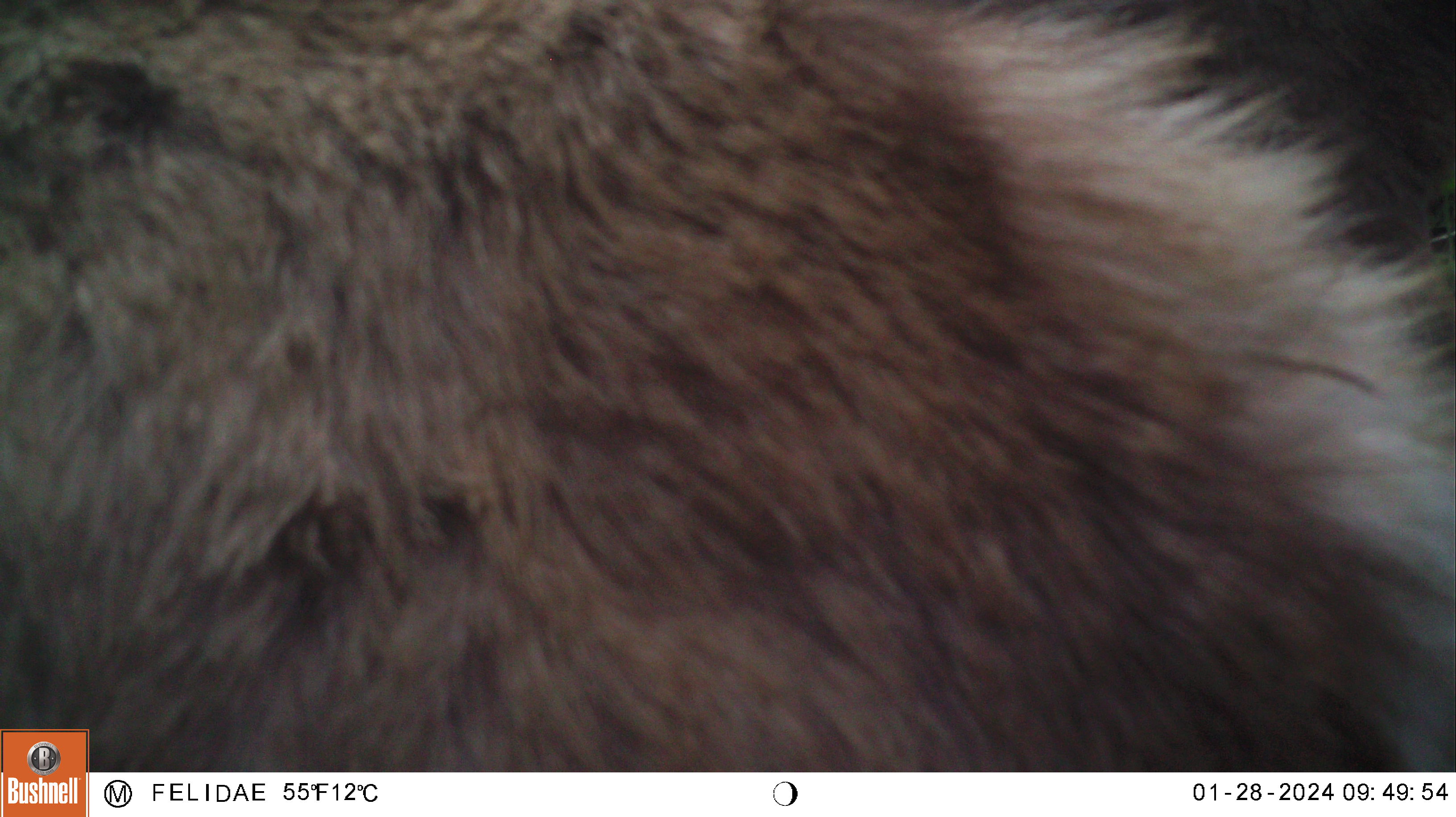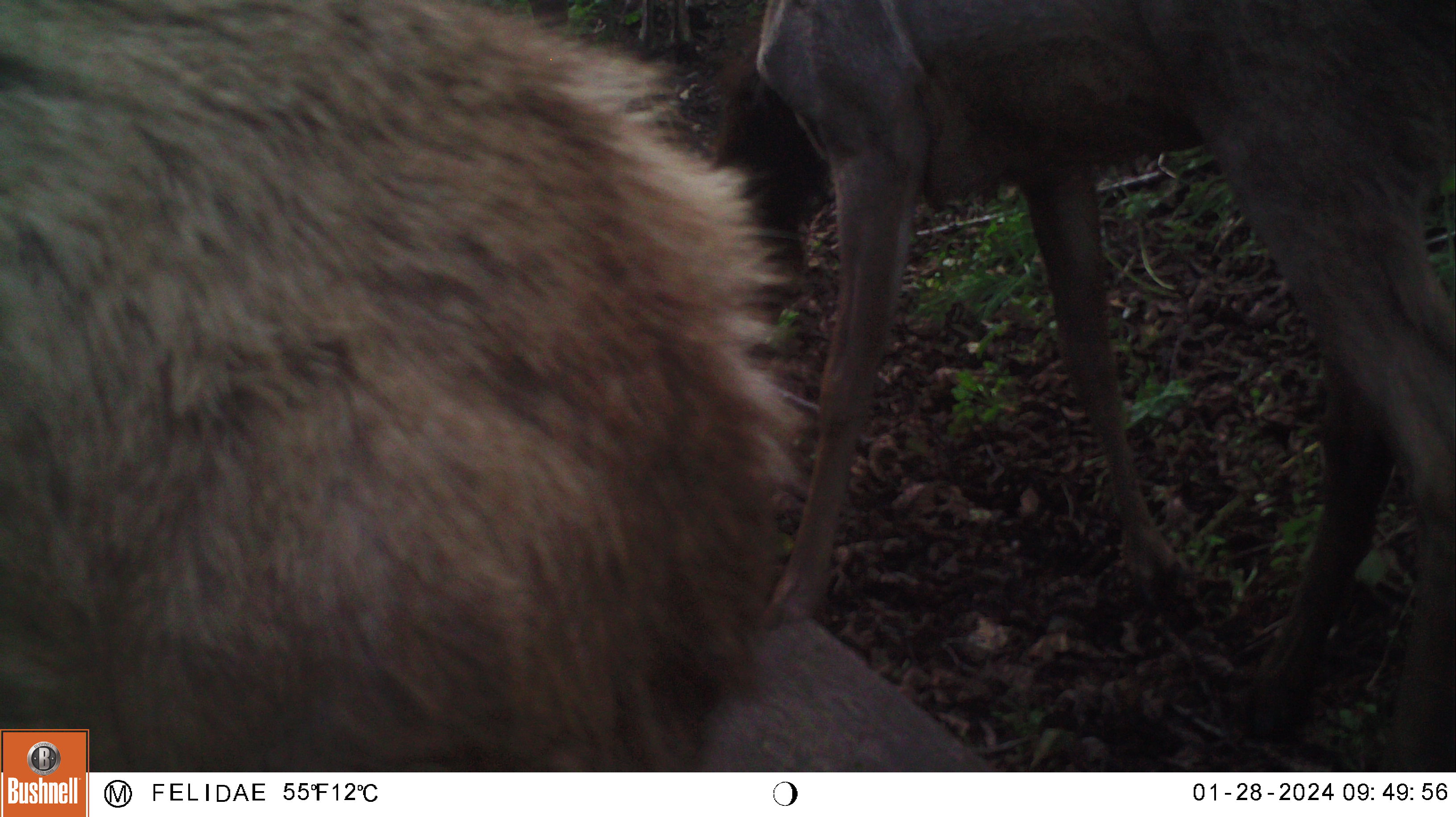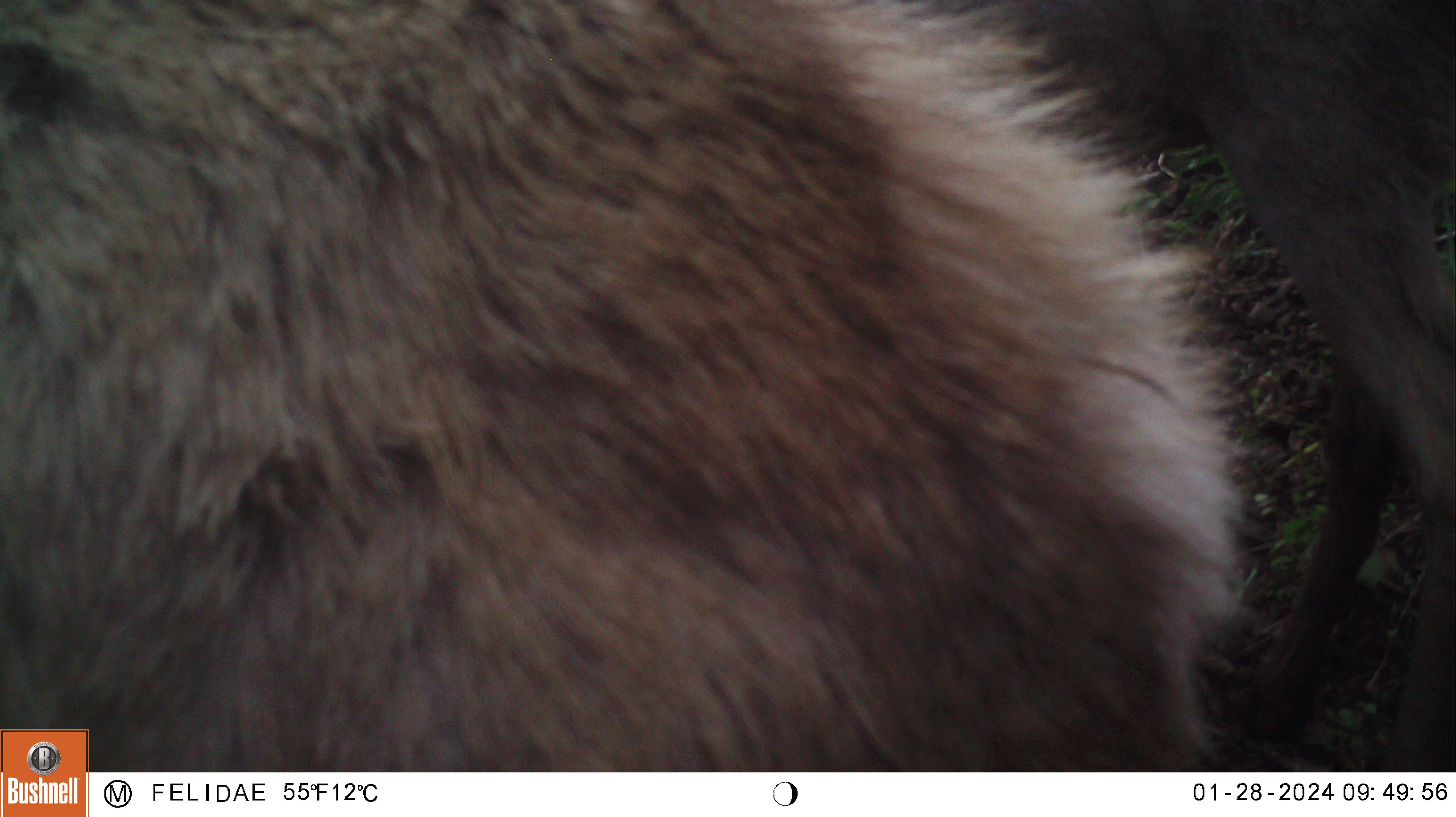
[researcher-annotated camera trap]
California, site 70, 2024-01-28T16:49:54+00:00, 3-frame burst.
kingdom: Animalia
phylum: Chordata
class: Mammalia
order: Artiodactyla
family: Cervidae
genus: Odocoileus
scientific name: Odocoileus hemionus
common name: mule deer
Mule deer (Odocoileus hemionus).